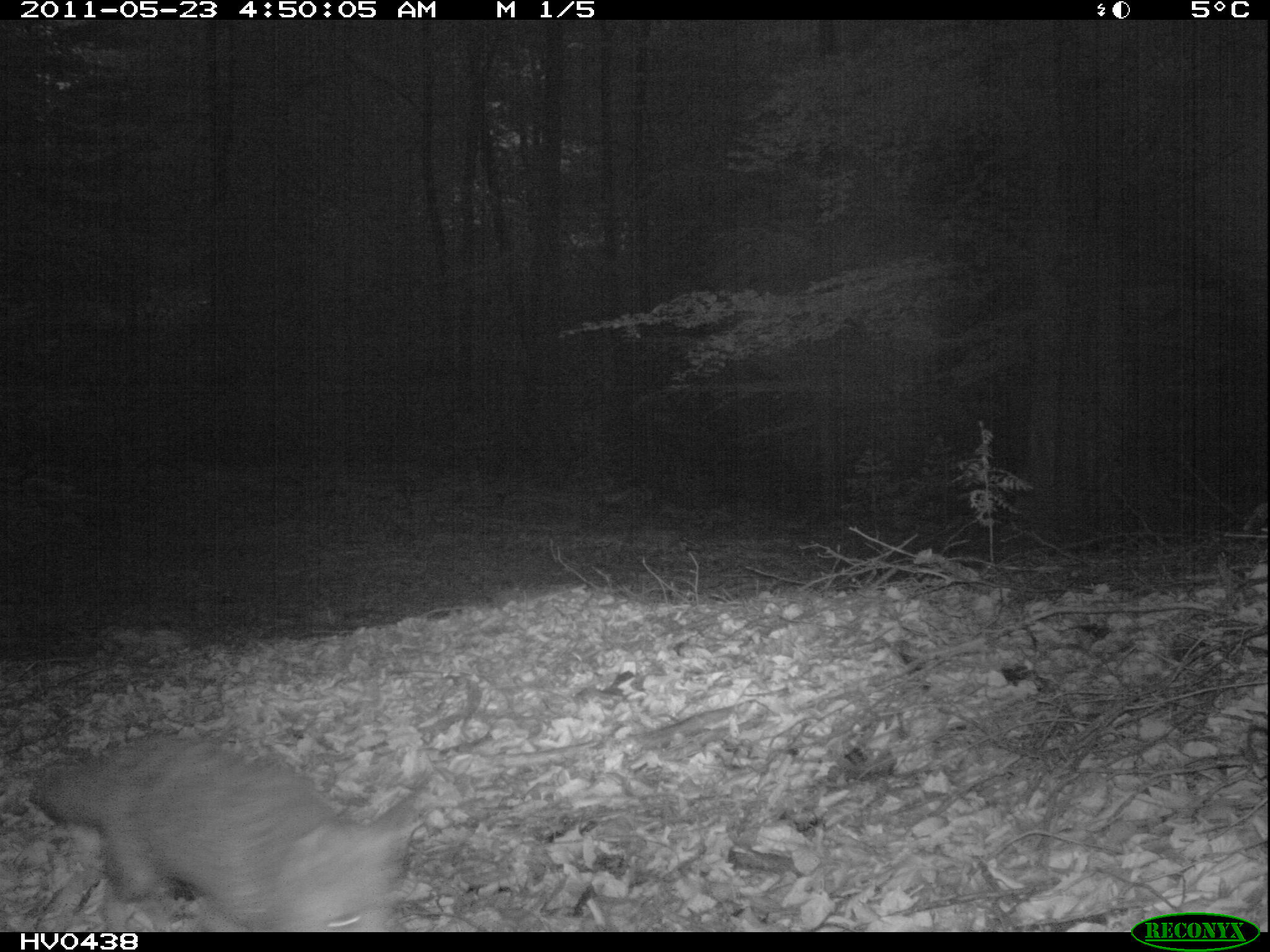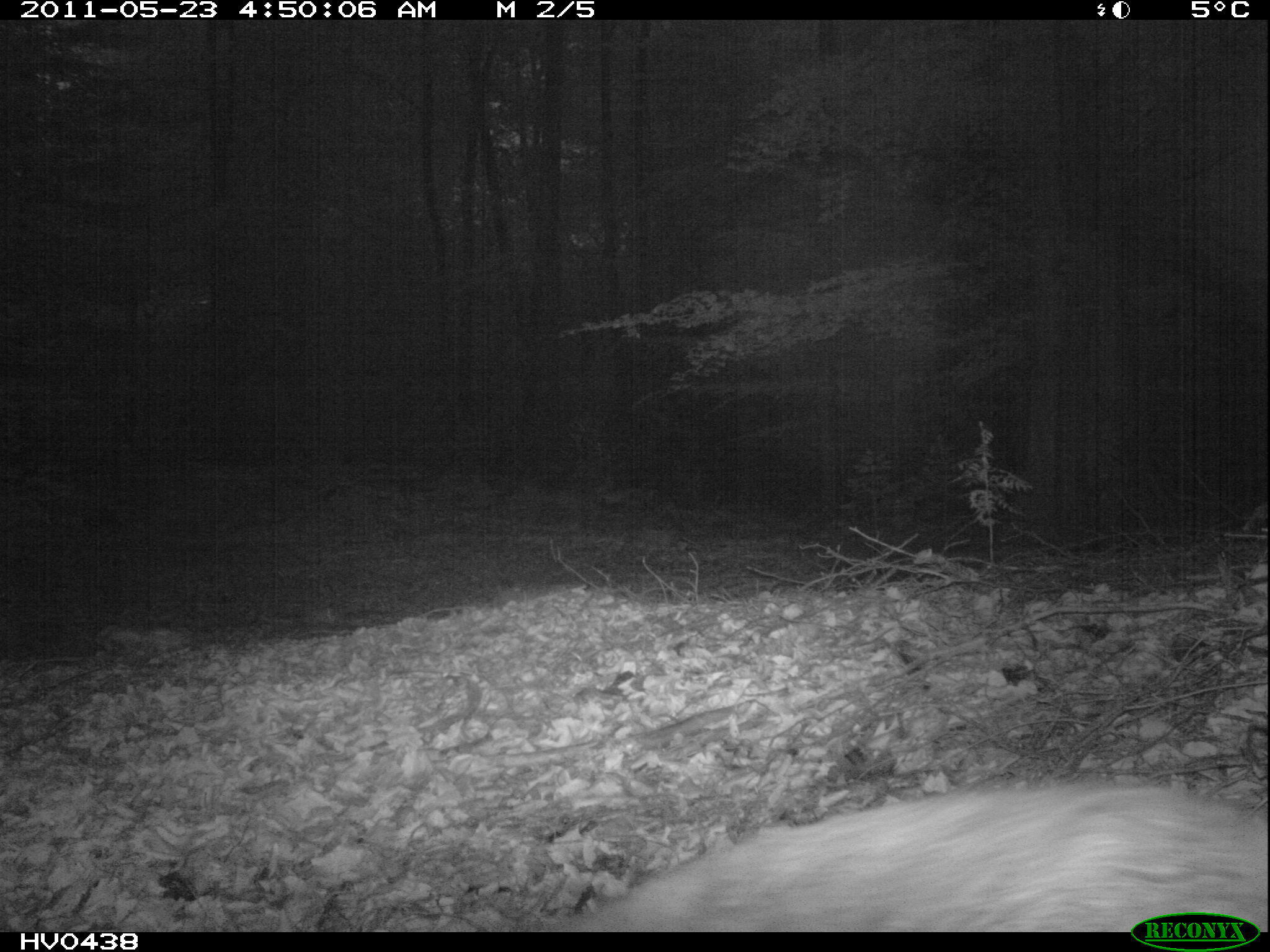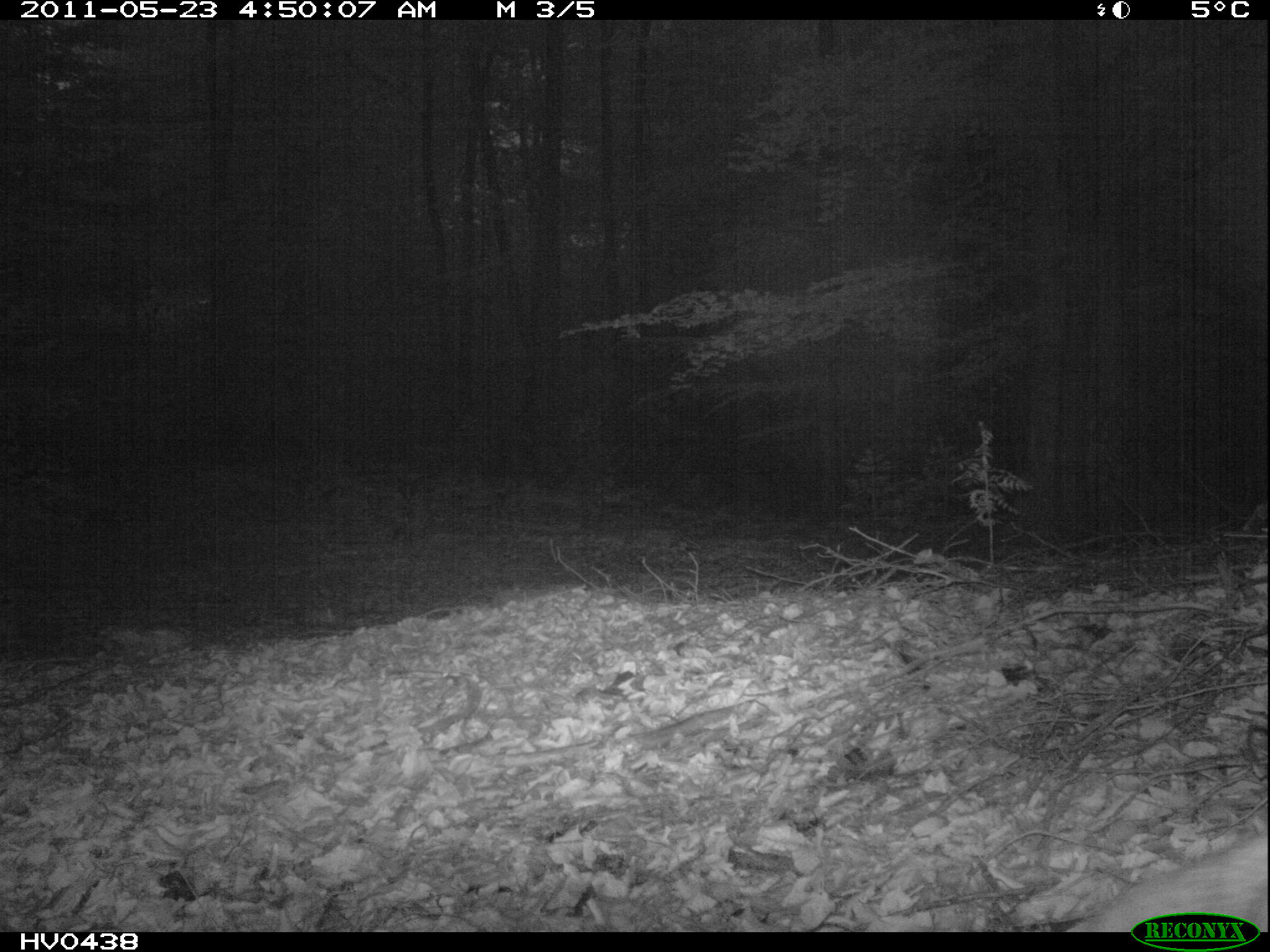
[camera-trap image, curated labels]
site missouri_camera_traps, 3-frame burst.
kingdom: Animalia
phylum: Chordata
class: Mammalia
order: Carnivora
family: Canidae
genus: Vulpes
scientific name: Vulpes vulpes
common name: red fox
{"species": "red fox (Vulpes vulpes)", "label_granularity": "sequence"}